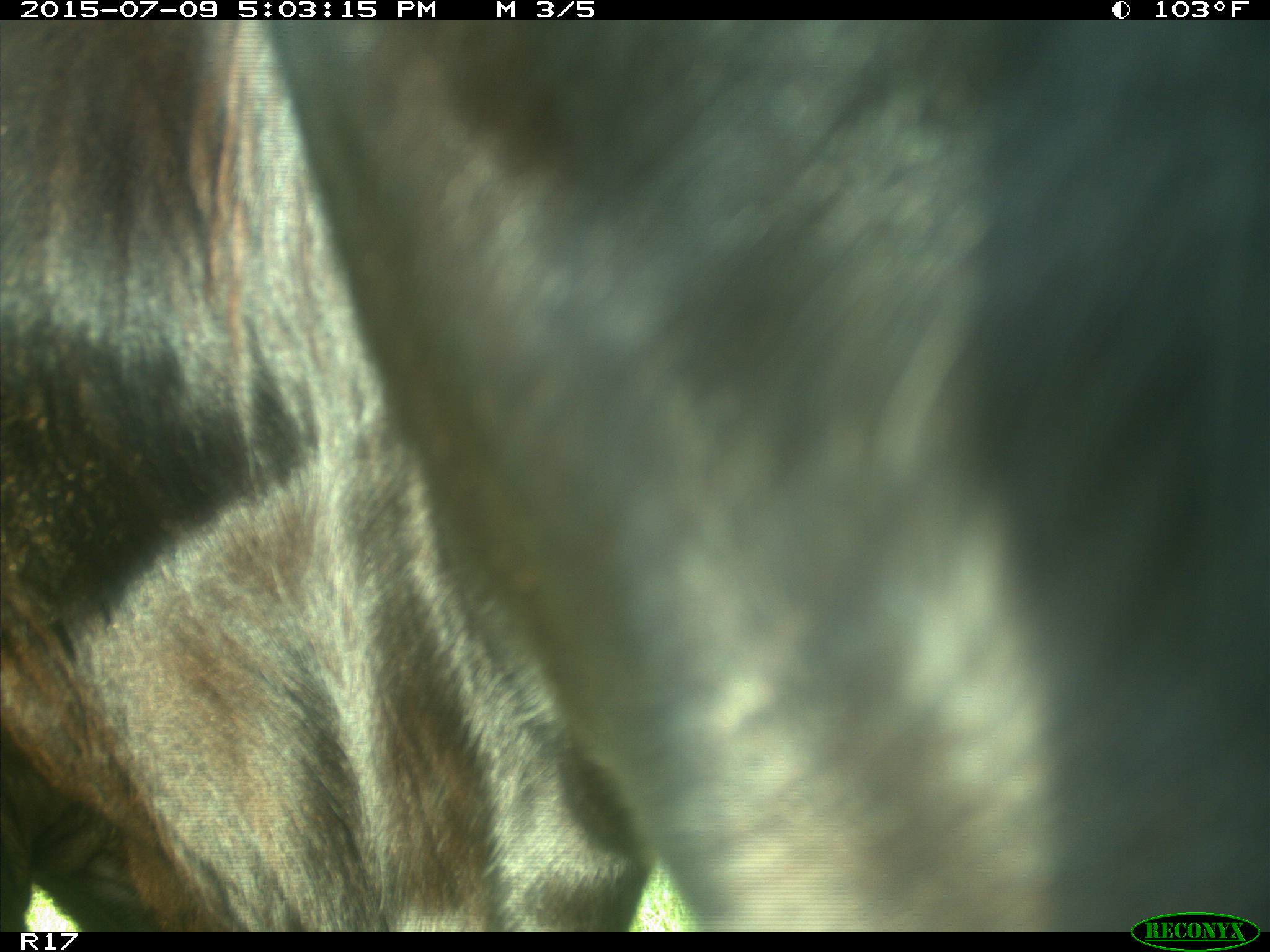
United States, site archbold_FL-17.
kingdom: Animalia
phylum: Chordata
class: Mammalia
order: Artiodactyla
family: Bovidae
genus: Bos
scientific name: Bos taurus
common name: domestic cow